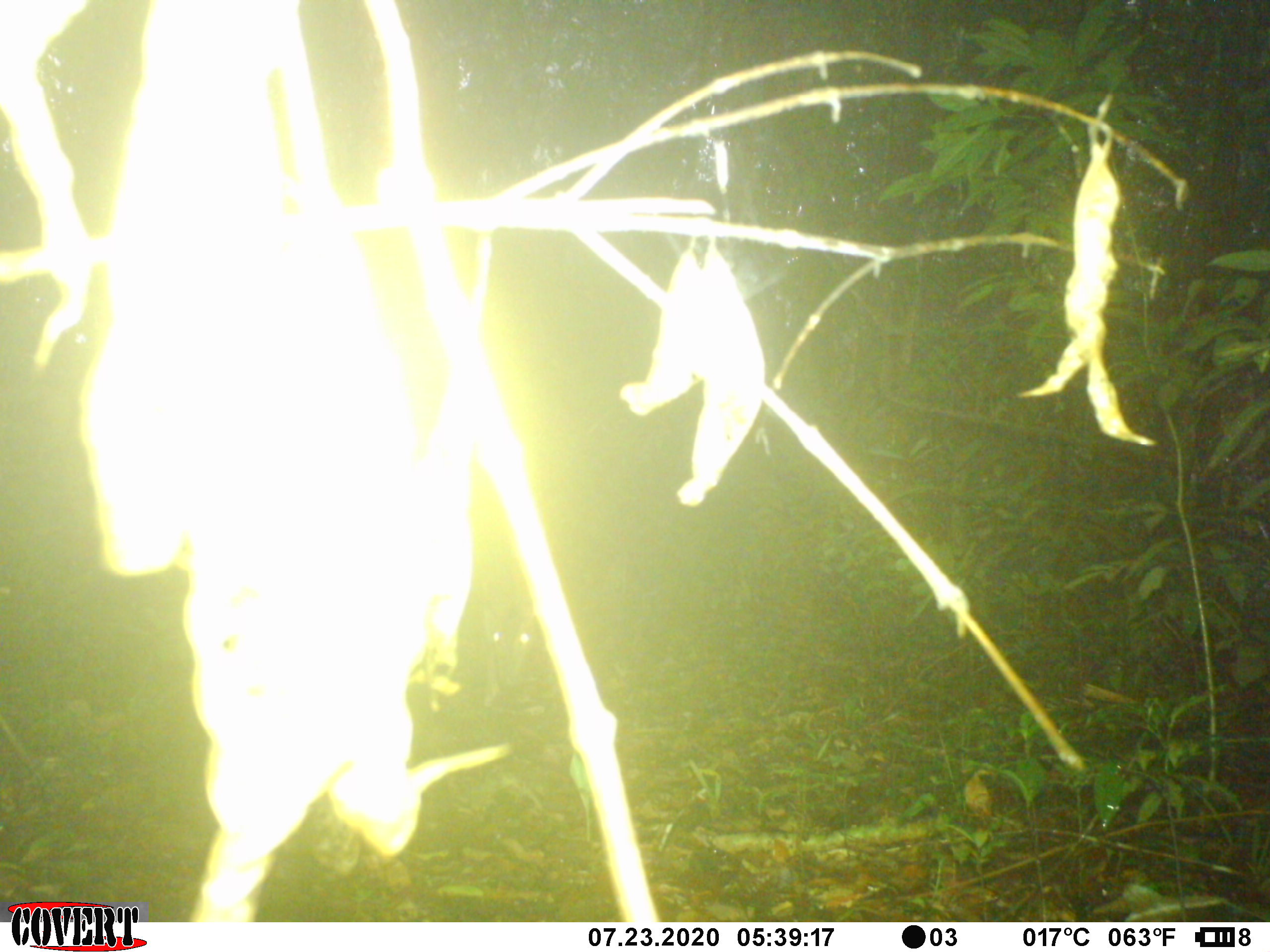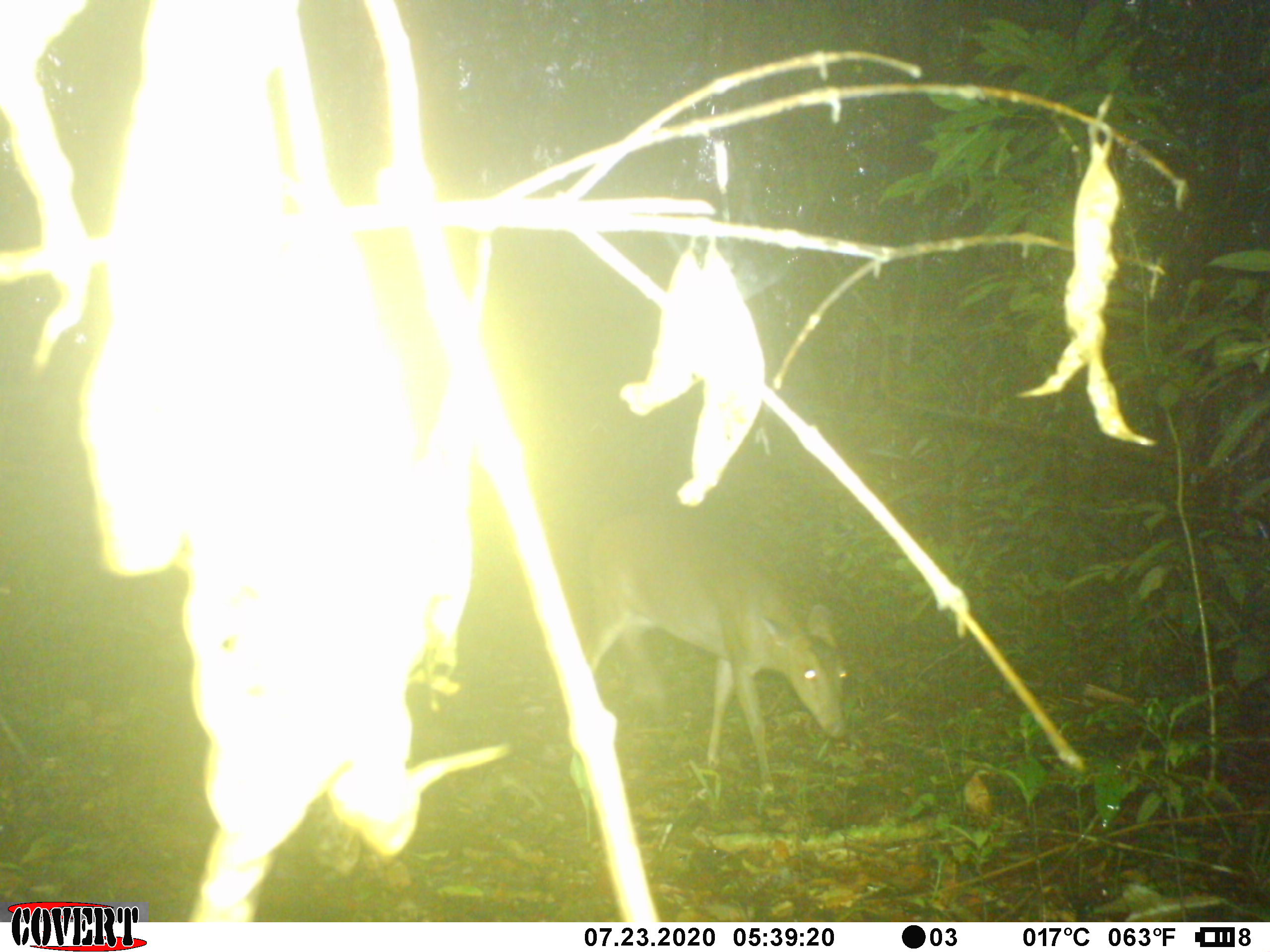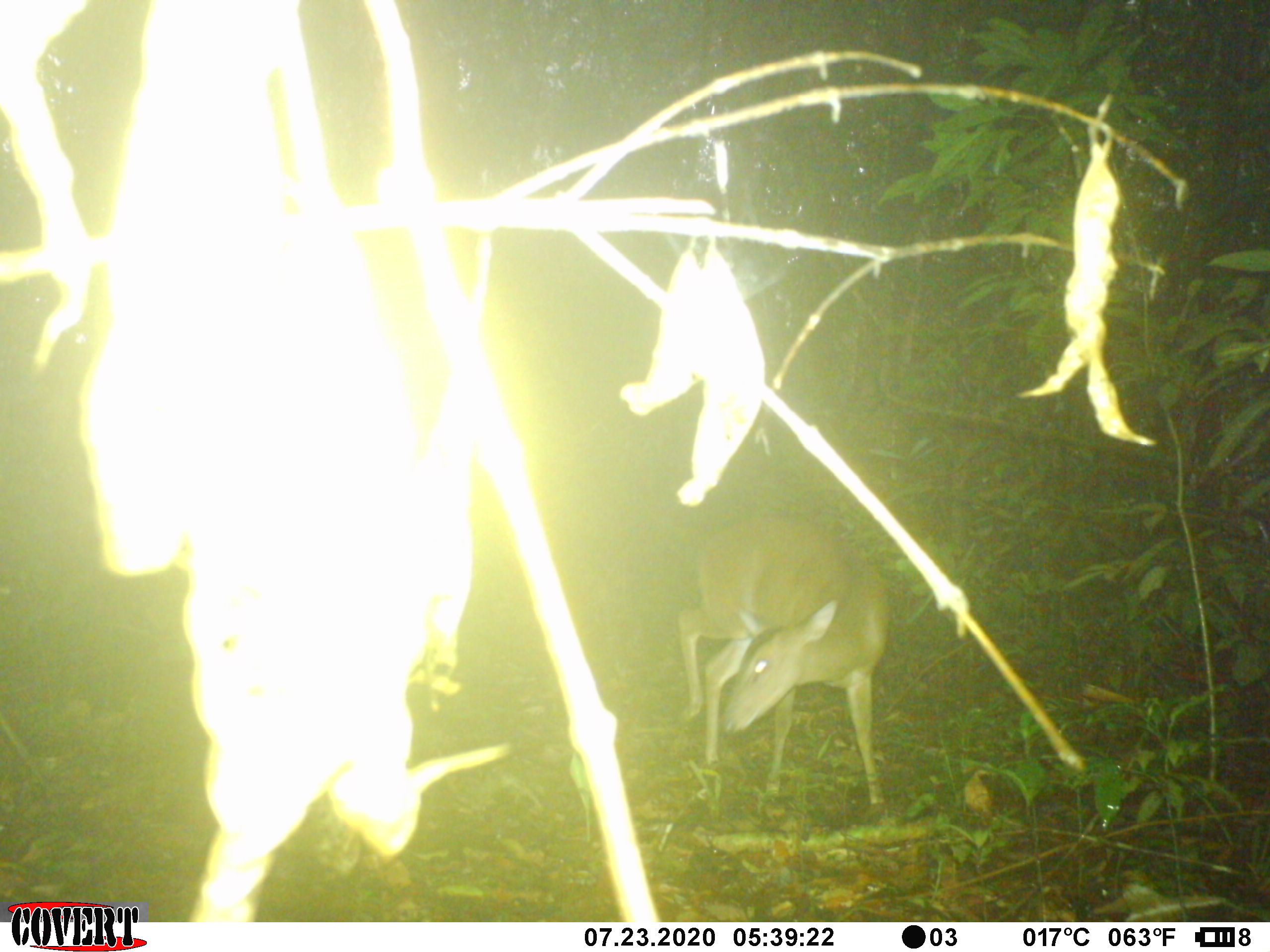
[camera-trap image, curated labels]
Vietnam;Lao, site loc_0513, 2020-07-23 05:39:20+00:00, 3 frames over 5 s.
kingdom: Animalia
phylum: Chordata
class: Mammalia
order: Artiodactyla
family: Cervidae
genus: Muntiacus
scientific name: Muntiacus vuquangensis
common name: large-antlered muntjac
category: large antlered muntjac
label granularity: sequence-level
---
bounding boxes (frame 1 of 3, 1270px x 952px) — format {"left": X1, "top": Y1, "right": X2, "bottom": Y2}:
large antlered muntjac: {"left": 472, "top": 558, "right": 551, "bottom": 700}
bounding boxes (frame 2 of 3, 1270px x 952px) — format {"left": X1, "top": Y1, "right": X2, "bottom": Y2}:
large antlered muntjac: {"left": 583, "top": 507, "right": 848, "bottom": 797}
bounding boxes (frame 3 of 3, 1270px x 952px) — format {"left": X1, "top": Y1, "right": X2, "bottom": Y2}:
large antlered muntjac: {"left": 677, "top": 514, "right": 892, "bottom": 805}